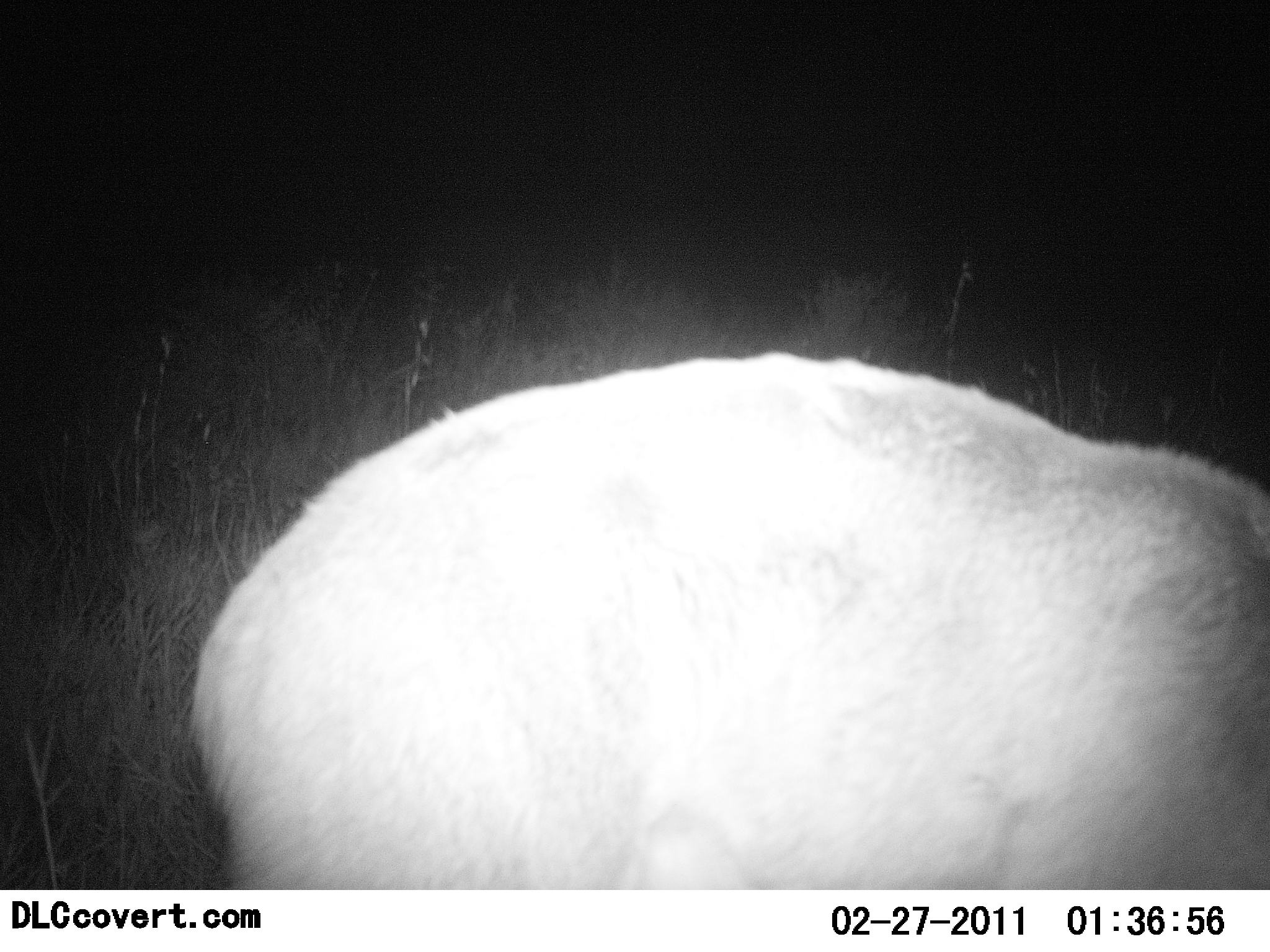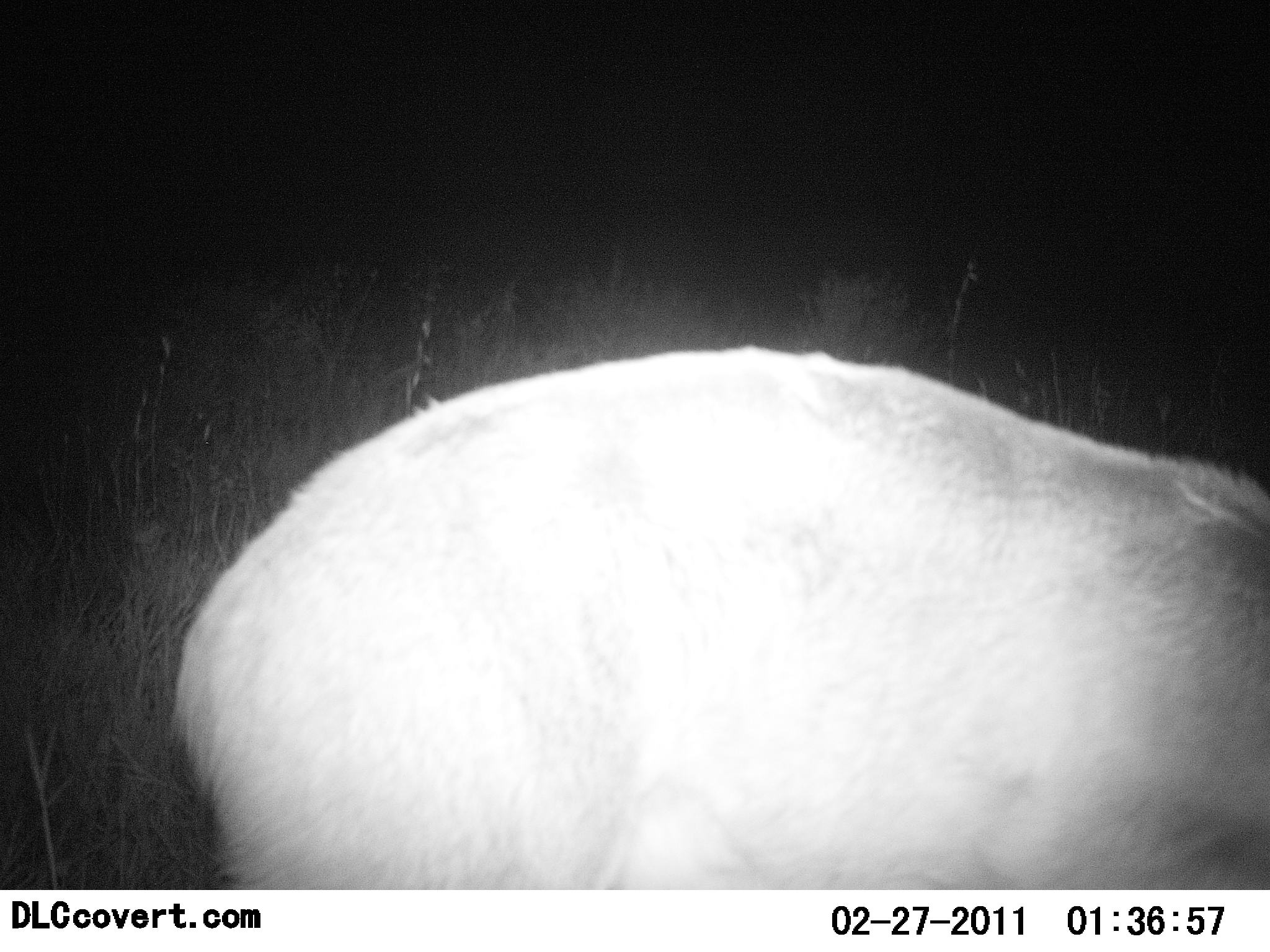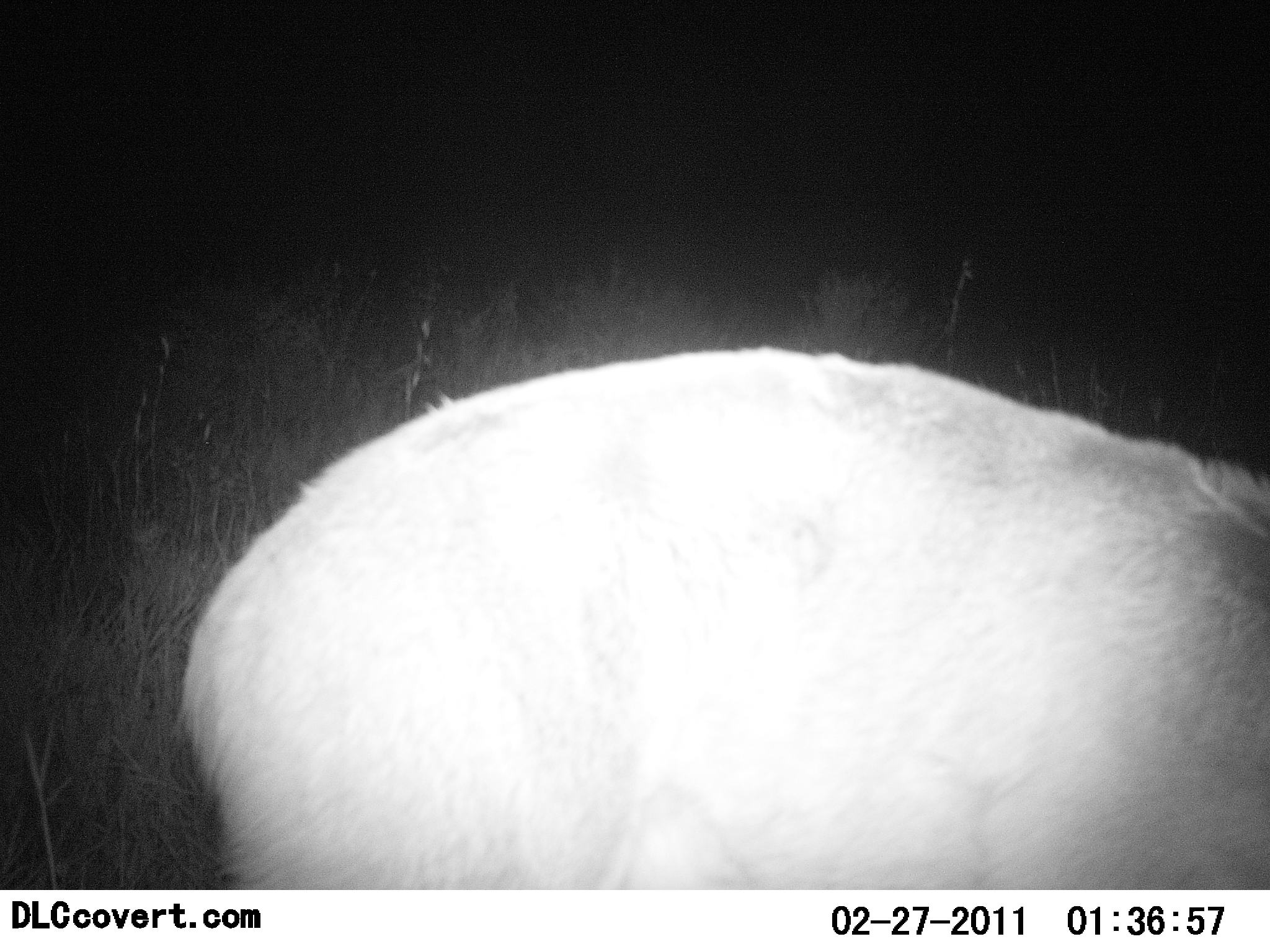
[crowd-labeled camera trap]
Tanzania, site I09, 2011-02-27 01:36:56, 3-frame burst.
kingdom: Animalia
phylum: Chordata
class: Mammalia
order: Artiodactyla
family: Bovidae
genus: Nanger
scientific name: Nanger granti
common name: grant's gazelle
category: gazellegrants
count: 1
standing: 100%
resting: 0%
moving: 0%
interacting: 0%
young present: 0%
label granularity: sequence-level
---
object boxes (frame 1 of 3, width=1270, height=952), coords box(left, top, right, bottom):
animal: box(189, 348, 1270, 892)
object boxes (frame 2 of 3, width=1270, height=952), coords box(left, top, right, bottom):
animal: box(167, 343, 1270, 891)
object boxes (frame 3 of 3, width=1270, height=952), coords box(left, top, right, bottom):
animal: box(179, 342, 1270, 890)